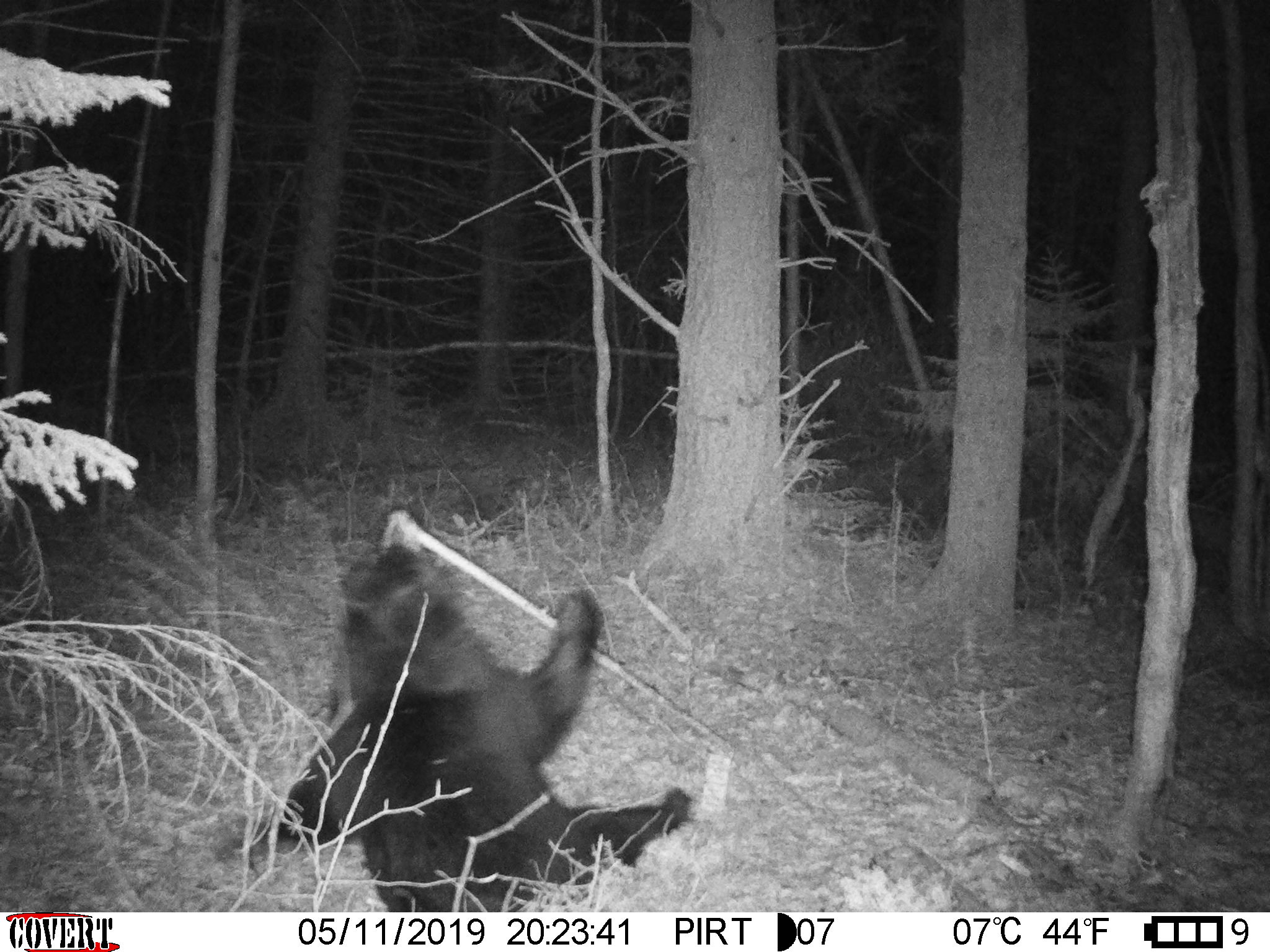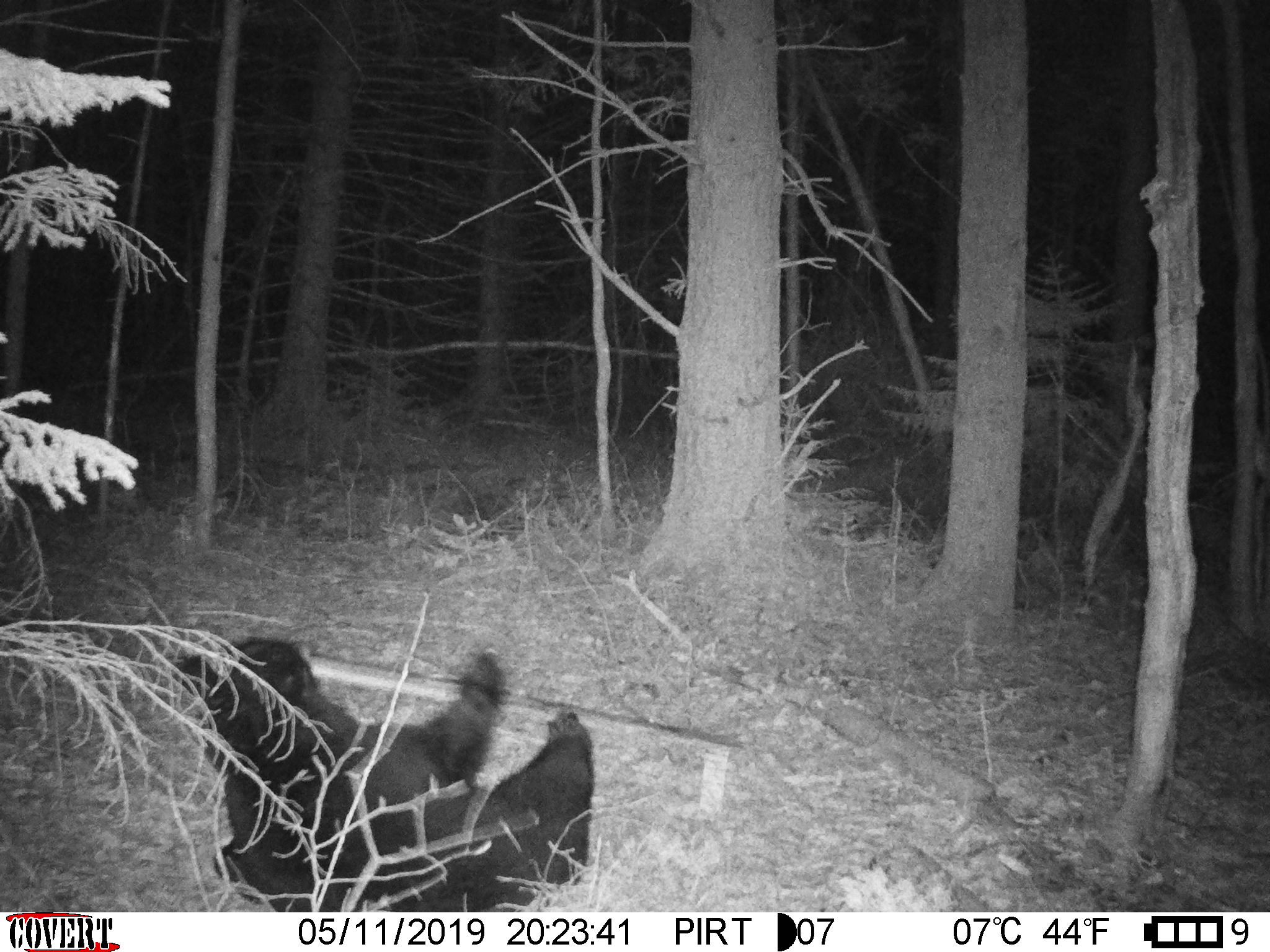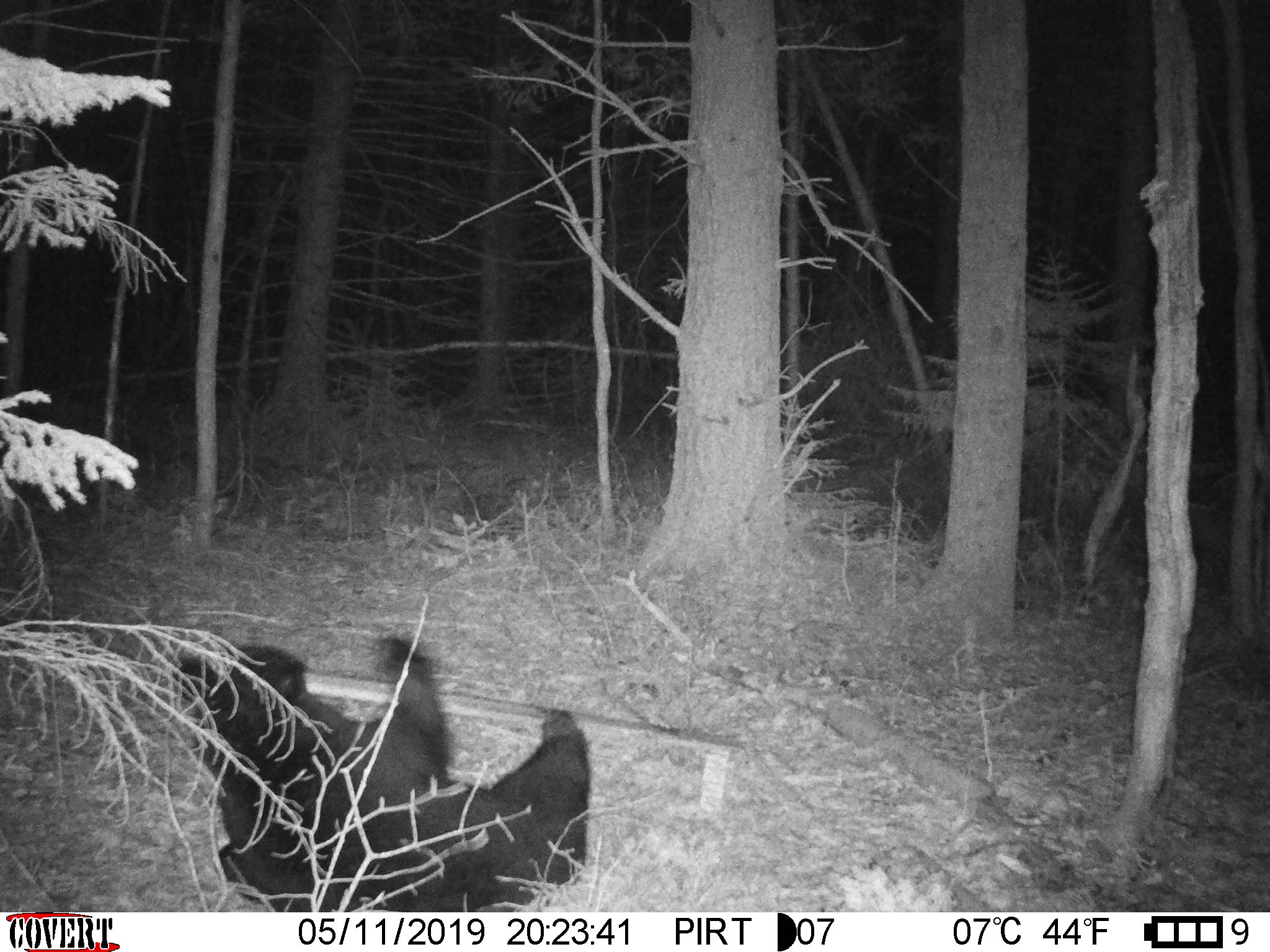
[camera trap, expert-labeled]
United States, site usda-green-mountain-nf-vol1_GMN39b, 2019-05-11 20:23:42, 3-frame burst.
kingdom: Animalia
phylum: Chordata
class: Mammalia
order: Carnivora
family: Ursidae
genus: Ursus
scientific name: Ursus americanus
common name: black bear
Black bear (Ursus americanus).